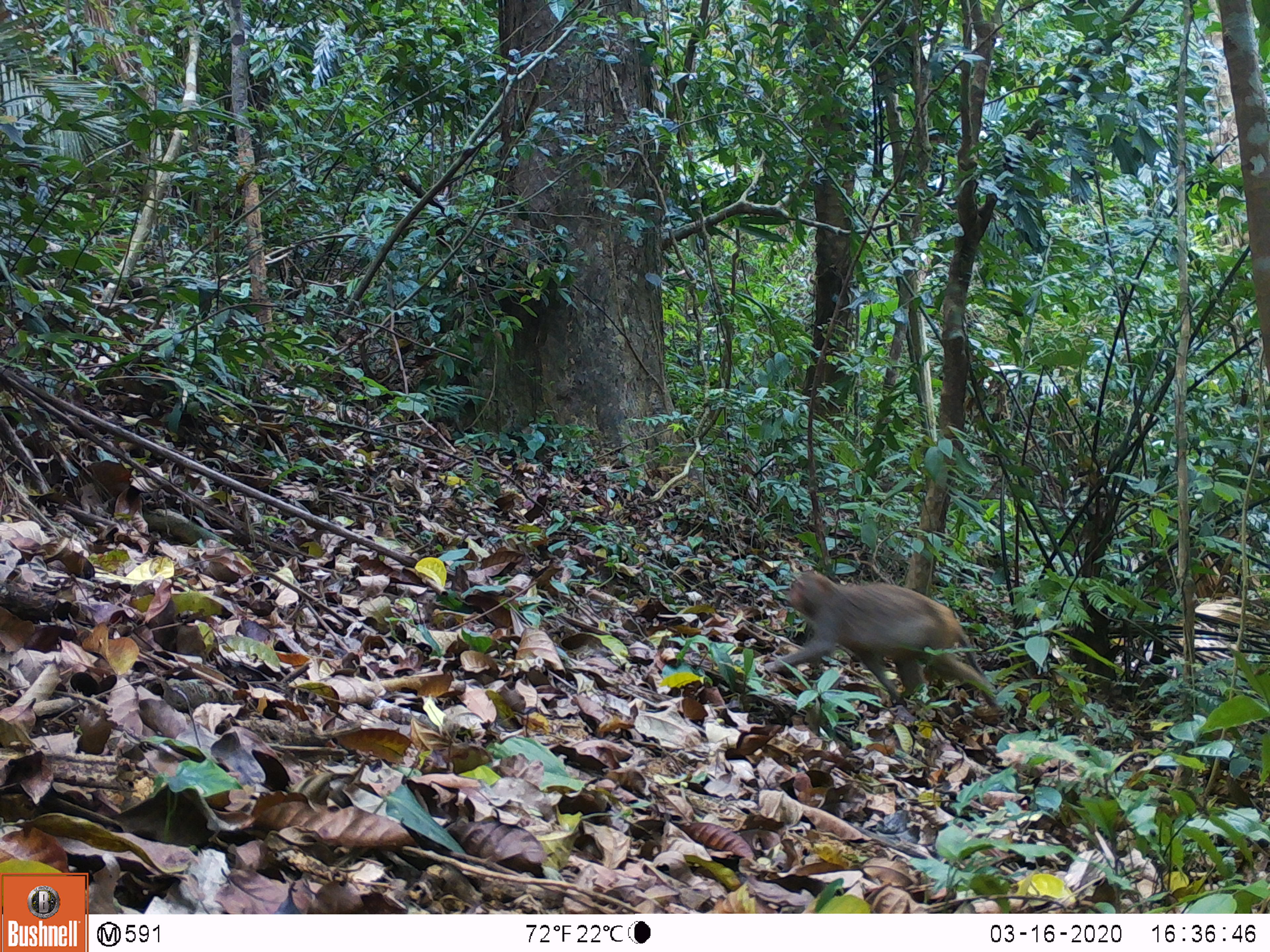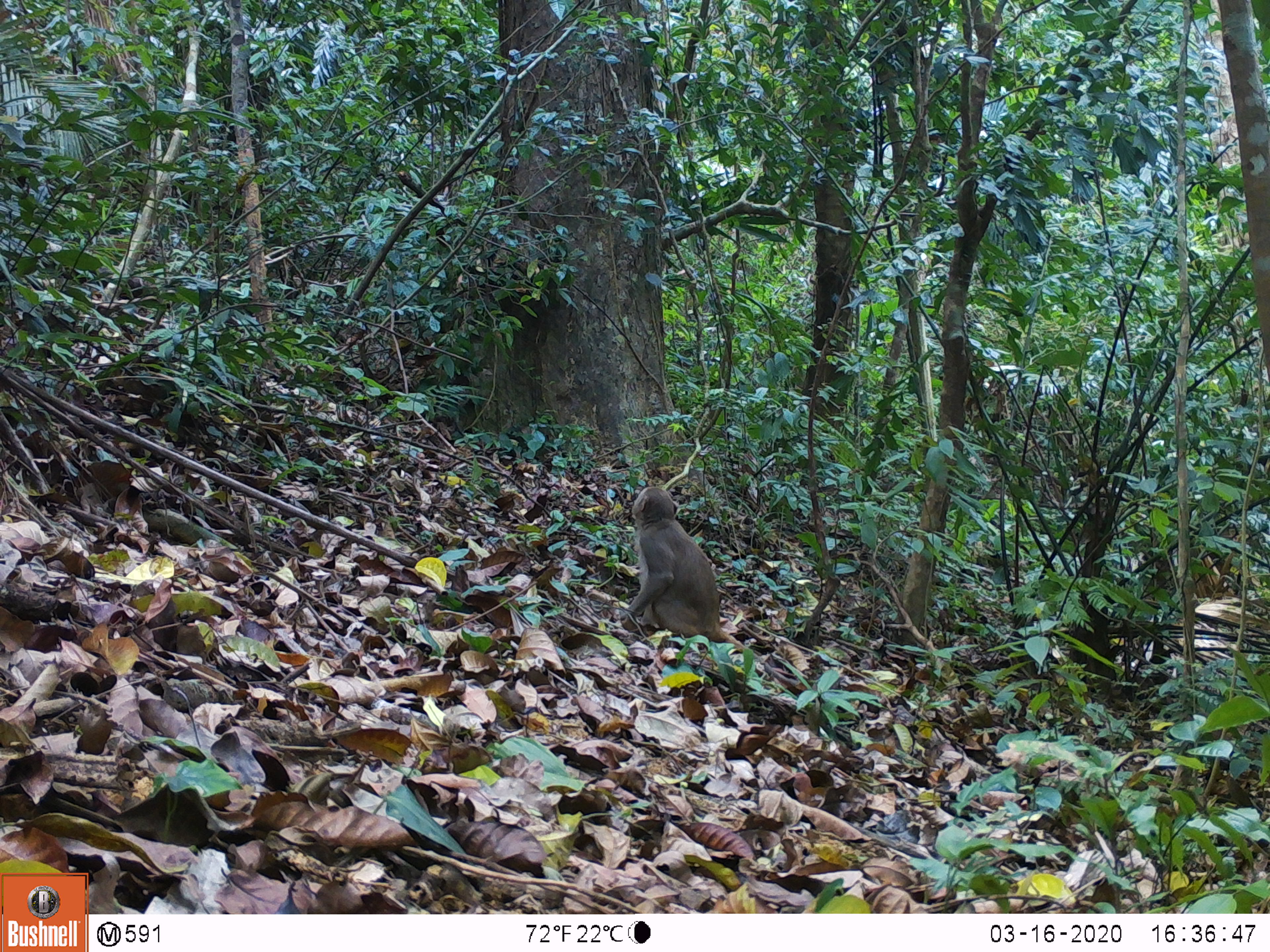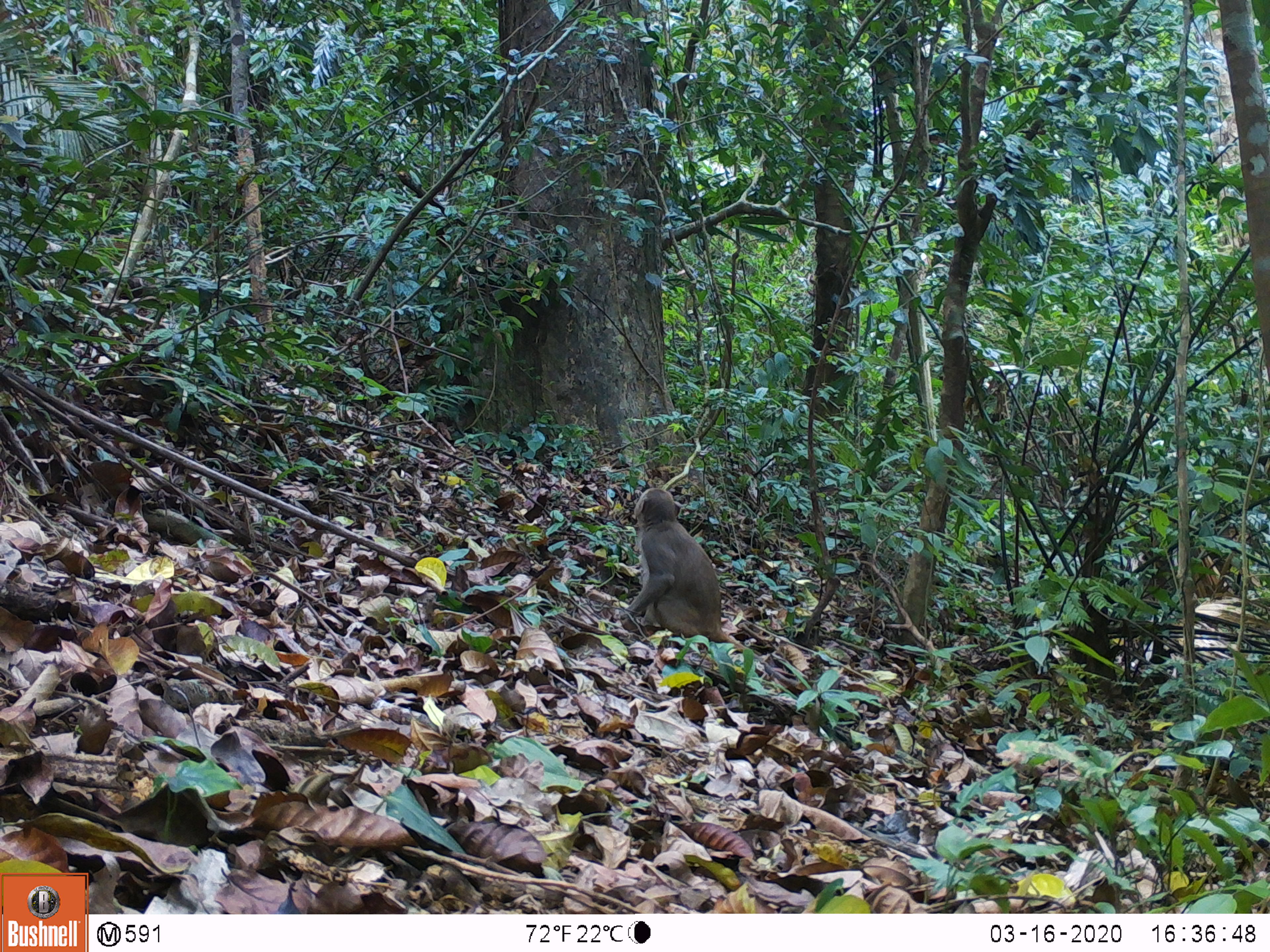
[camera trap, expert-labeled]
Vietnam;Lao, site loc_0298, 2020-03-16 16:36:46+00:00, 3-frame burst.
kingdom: Animalia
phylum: Chordata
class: Mammalia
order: Primates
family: Cercopithecidae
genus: Macaca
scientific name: Macaca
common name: macaques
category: assam or rhesus macaque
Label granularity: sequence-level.